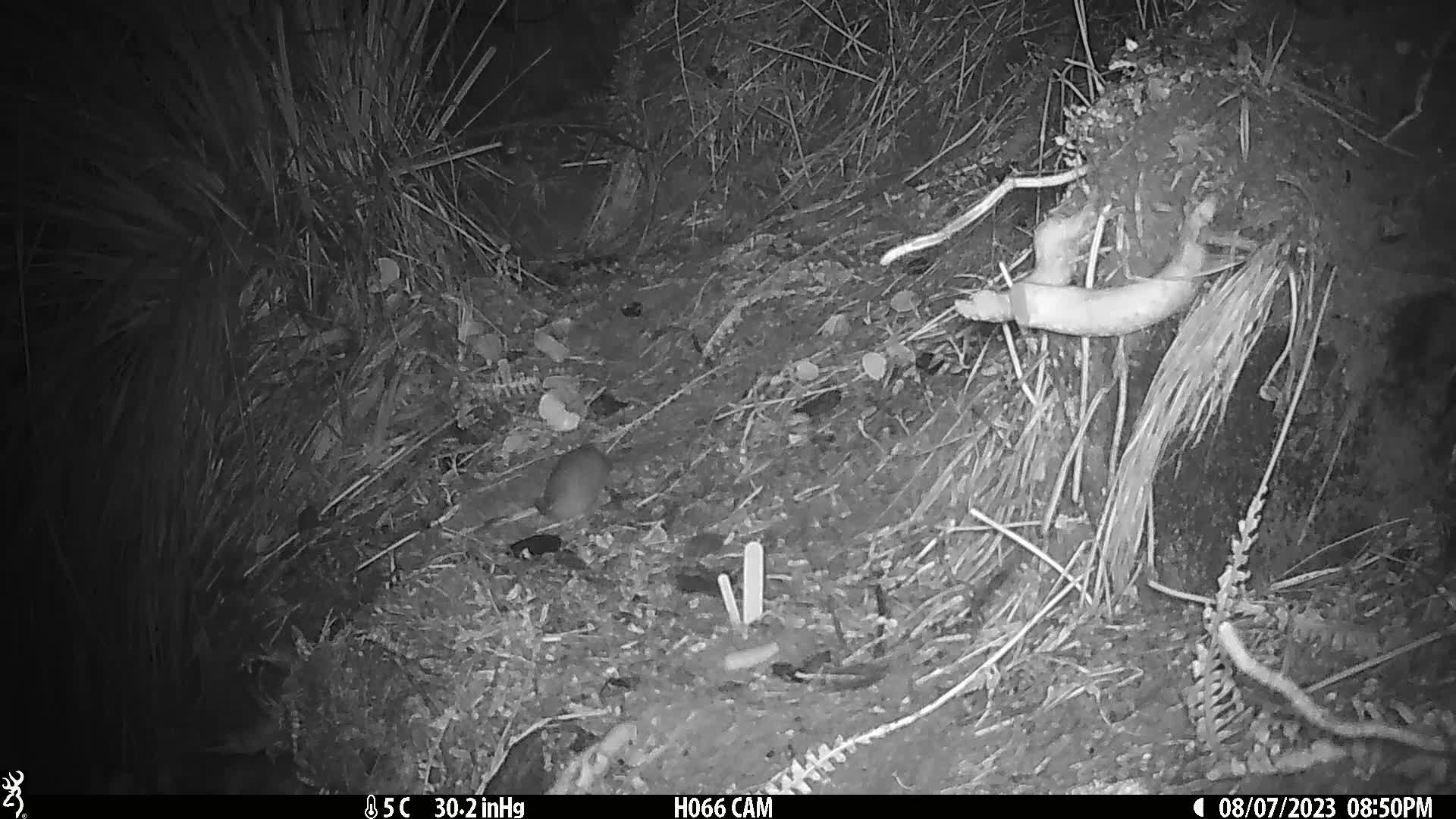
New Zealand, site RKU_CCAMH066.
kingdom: Animalia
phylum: Chordata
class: Mammalia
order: Rodentia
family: Muridae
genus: Rattus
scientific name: Rattus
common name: rat